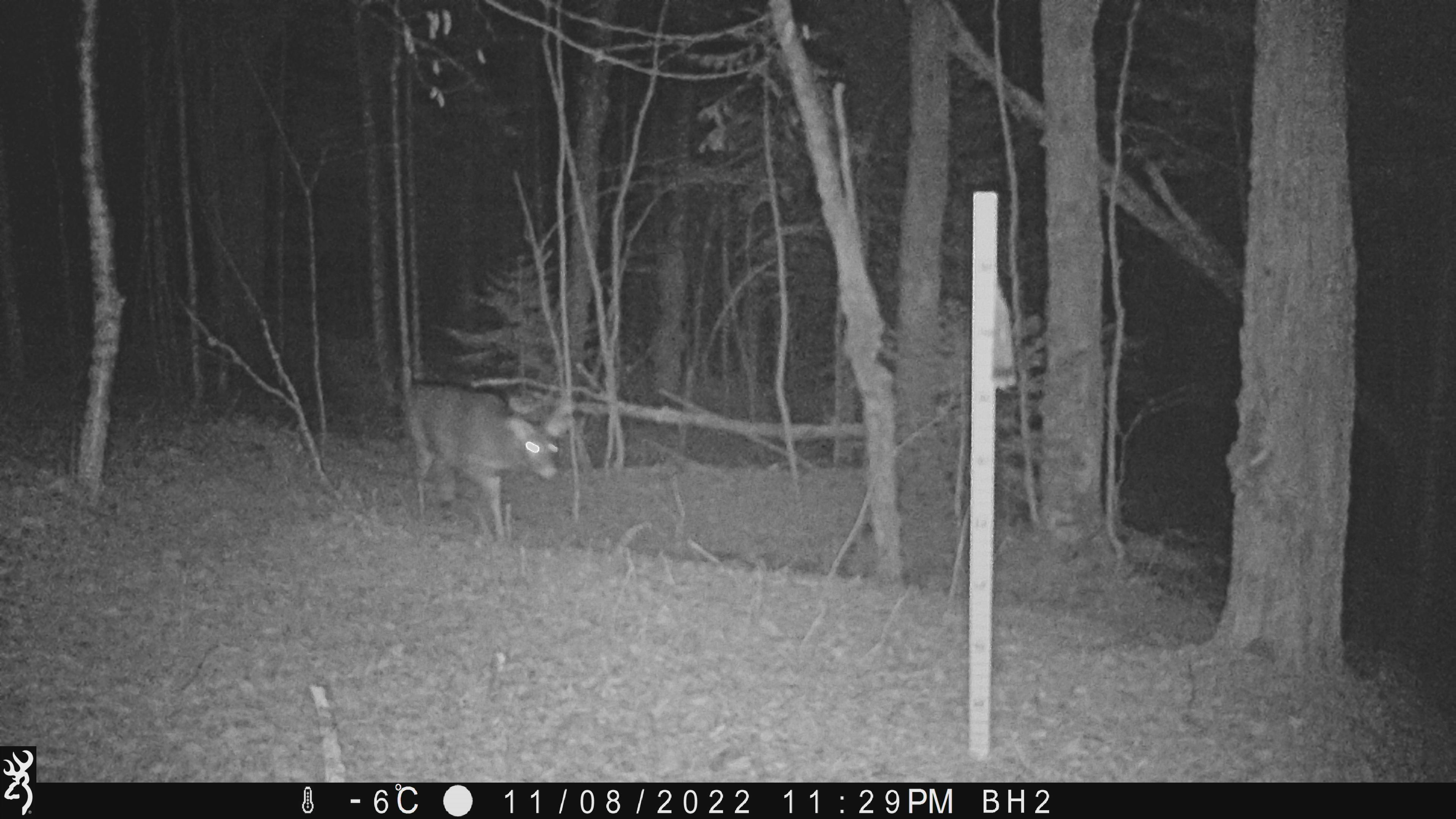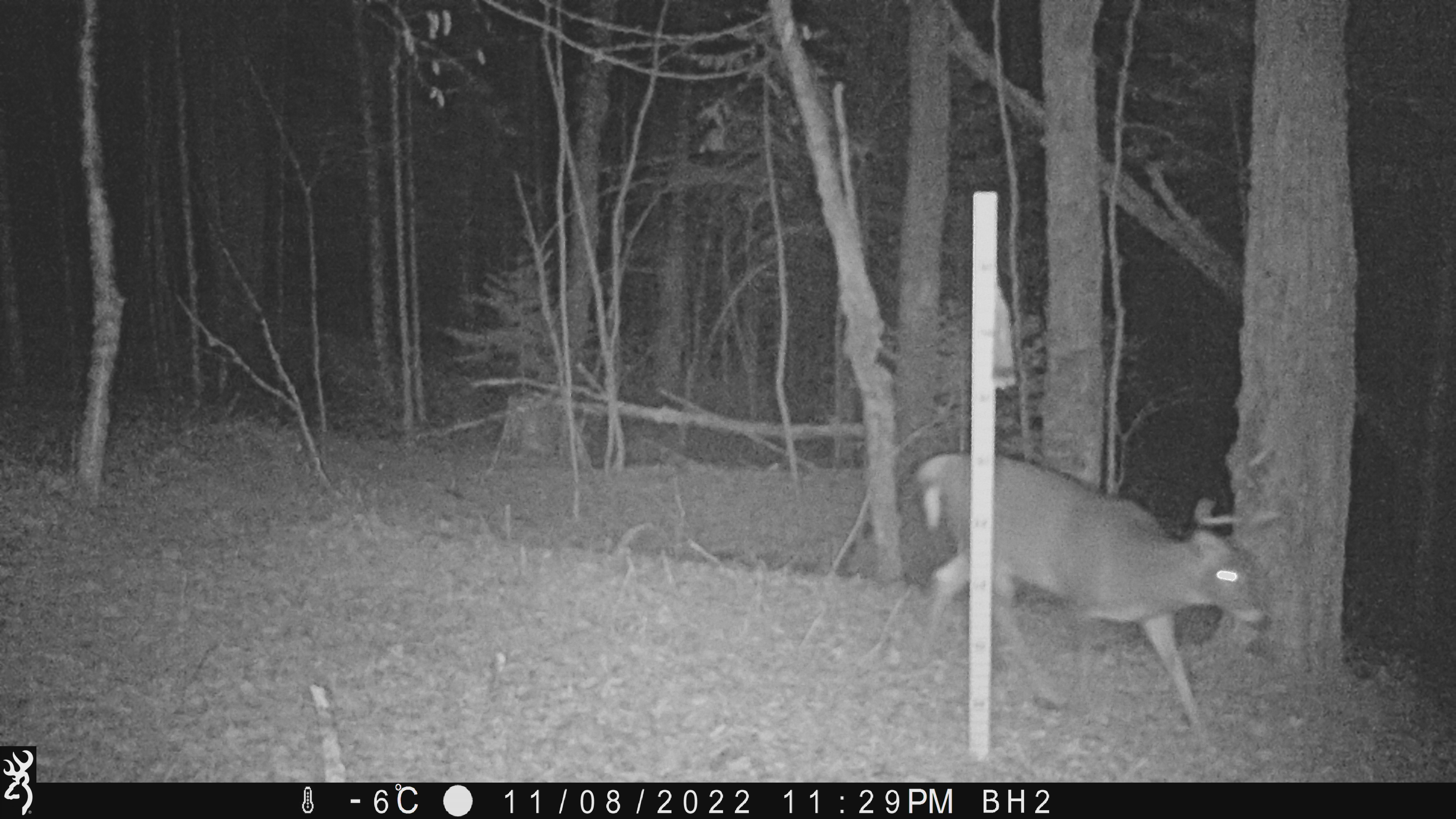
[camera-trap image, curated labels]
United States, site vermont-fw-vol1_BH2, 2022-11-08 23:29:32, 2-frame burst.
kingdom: Animalia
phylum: Chordata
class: Mammalia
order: Artiodactyla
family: Cervidae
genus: Odocoileus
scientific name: Odocoileus virginianus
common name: white-tailed deer